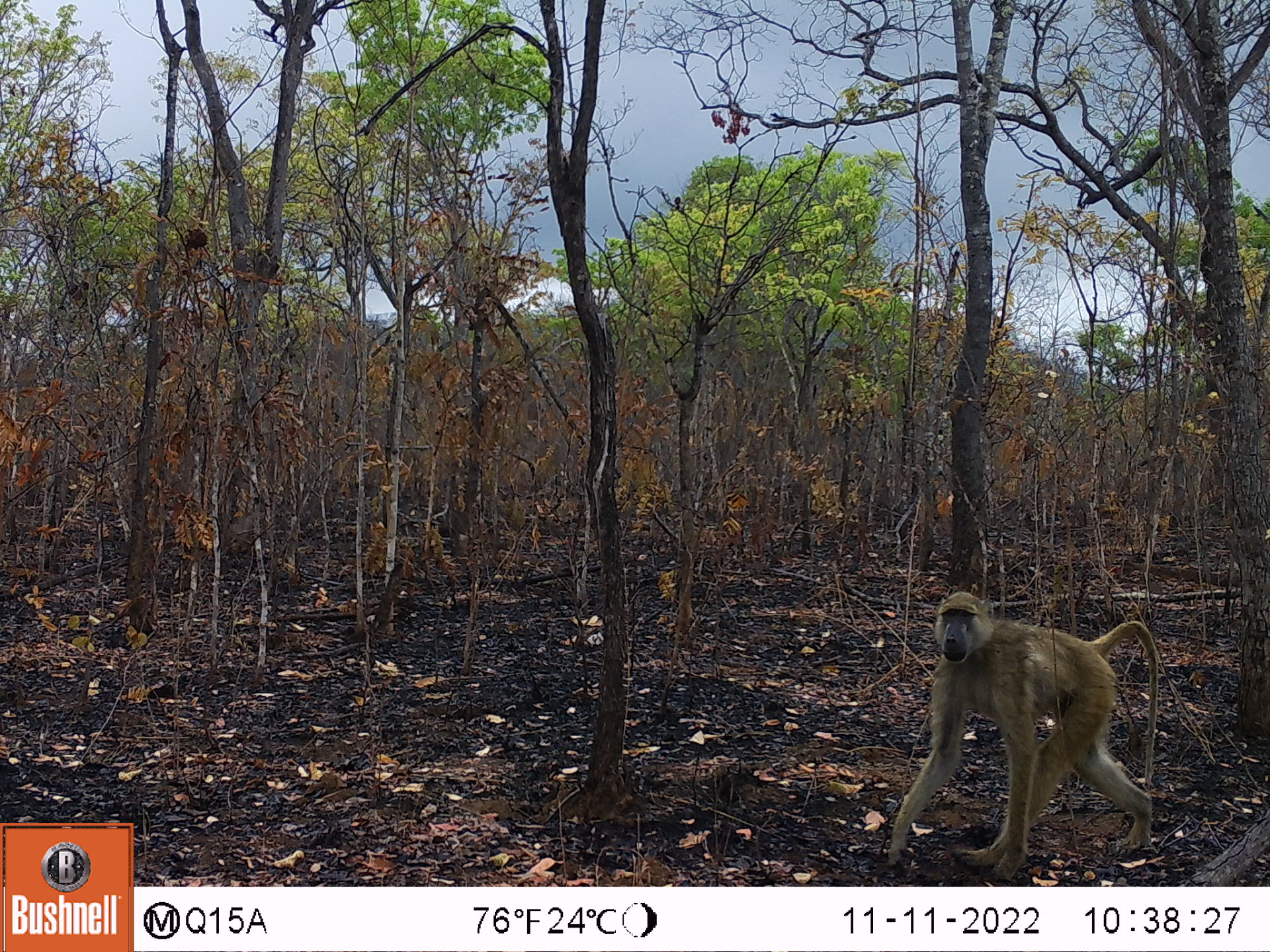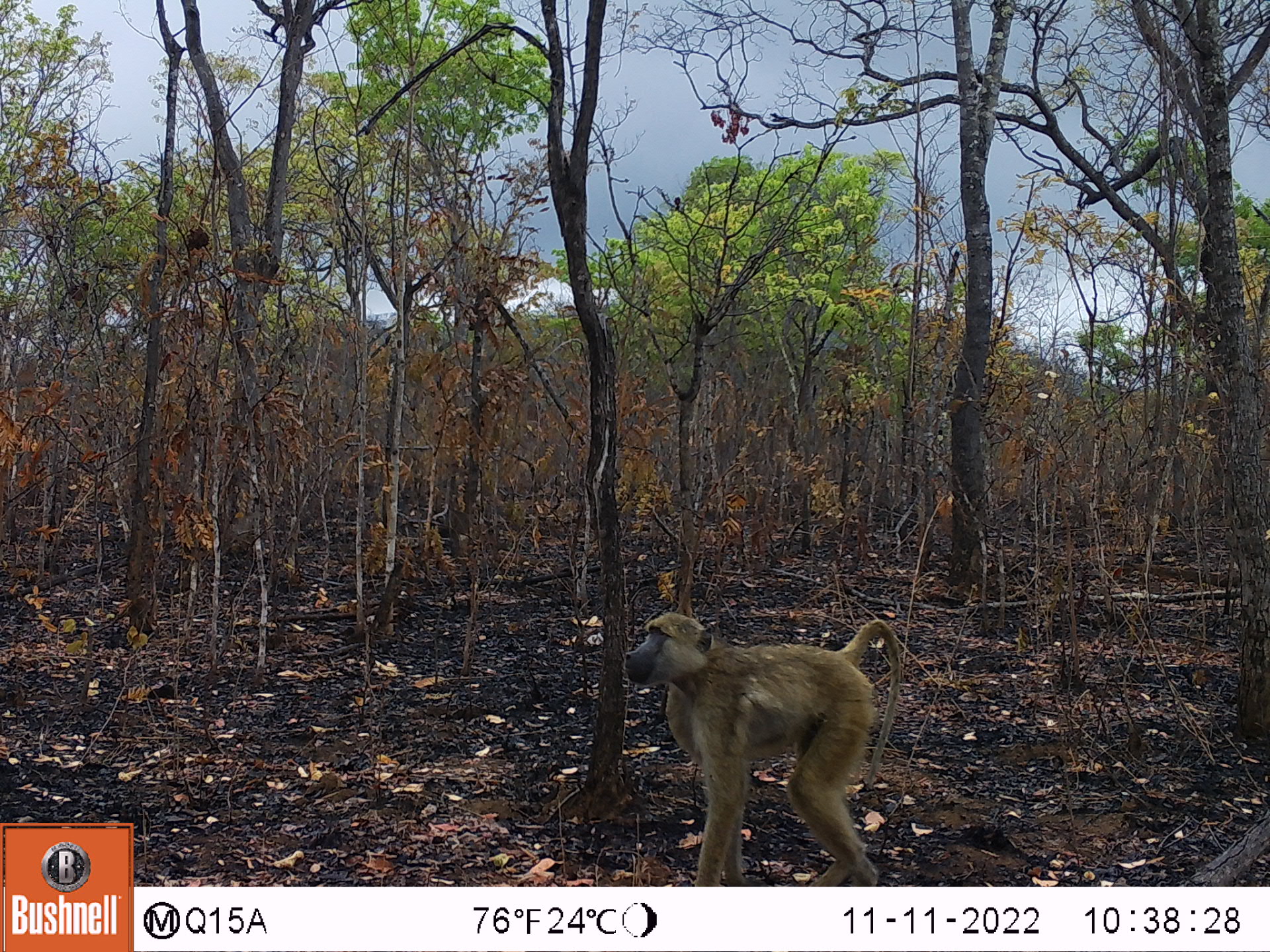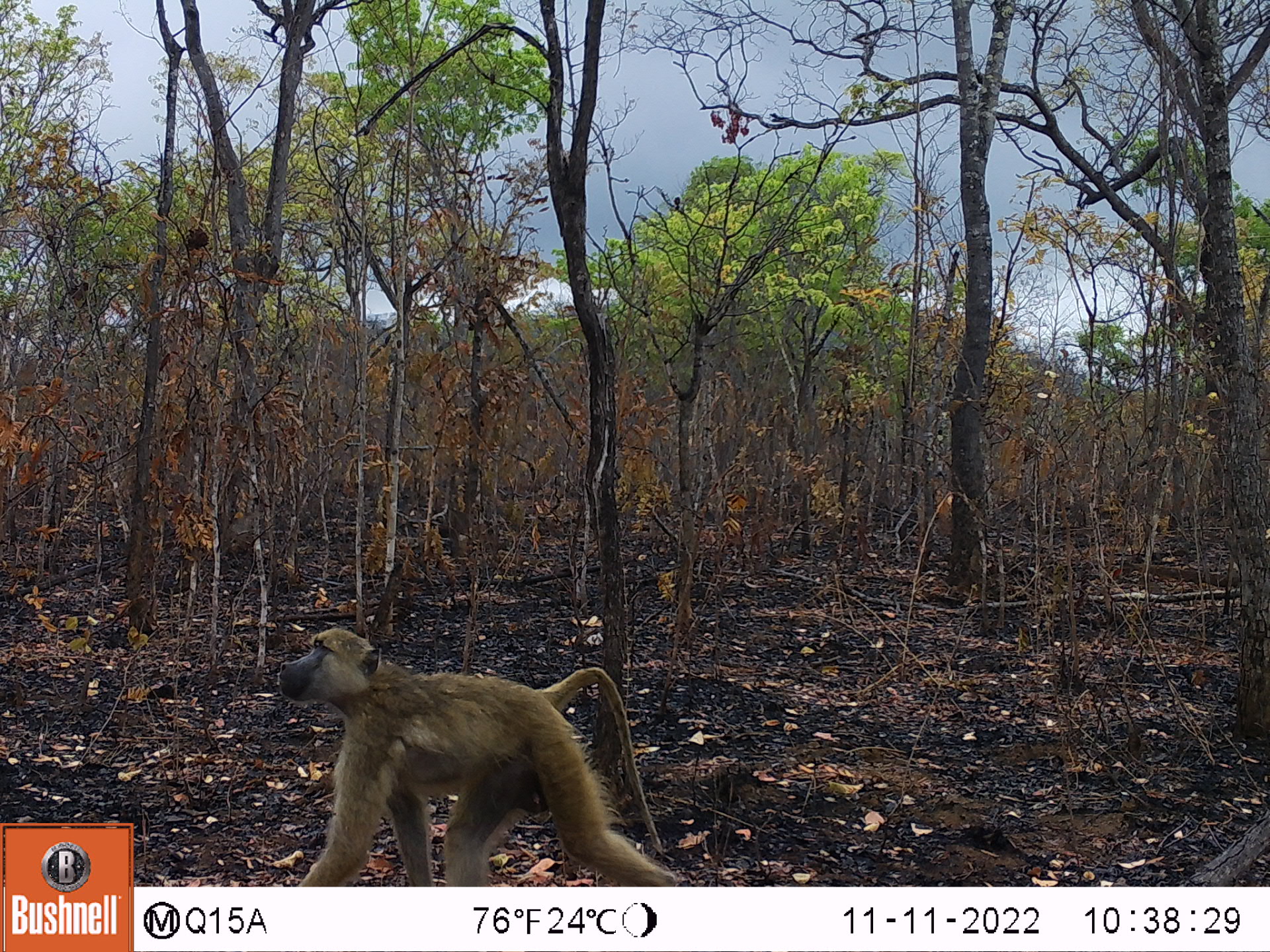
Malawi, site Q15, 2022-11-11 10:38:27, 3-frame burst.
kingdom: Animalia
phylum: Chordata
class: Mammalia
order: Primates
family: Cercopithecidae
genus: Papio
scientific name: Papio cynocephalus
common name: yellow baboon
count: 1